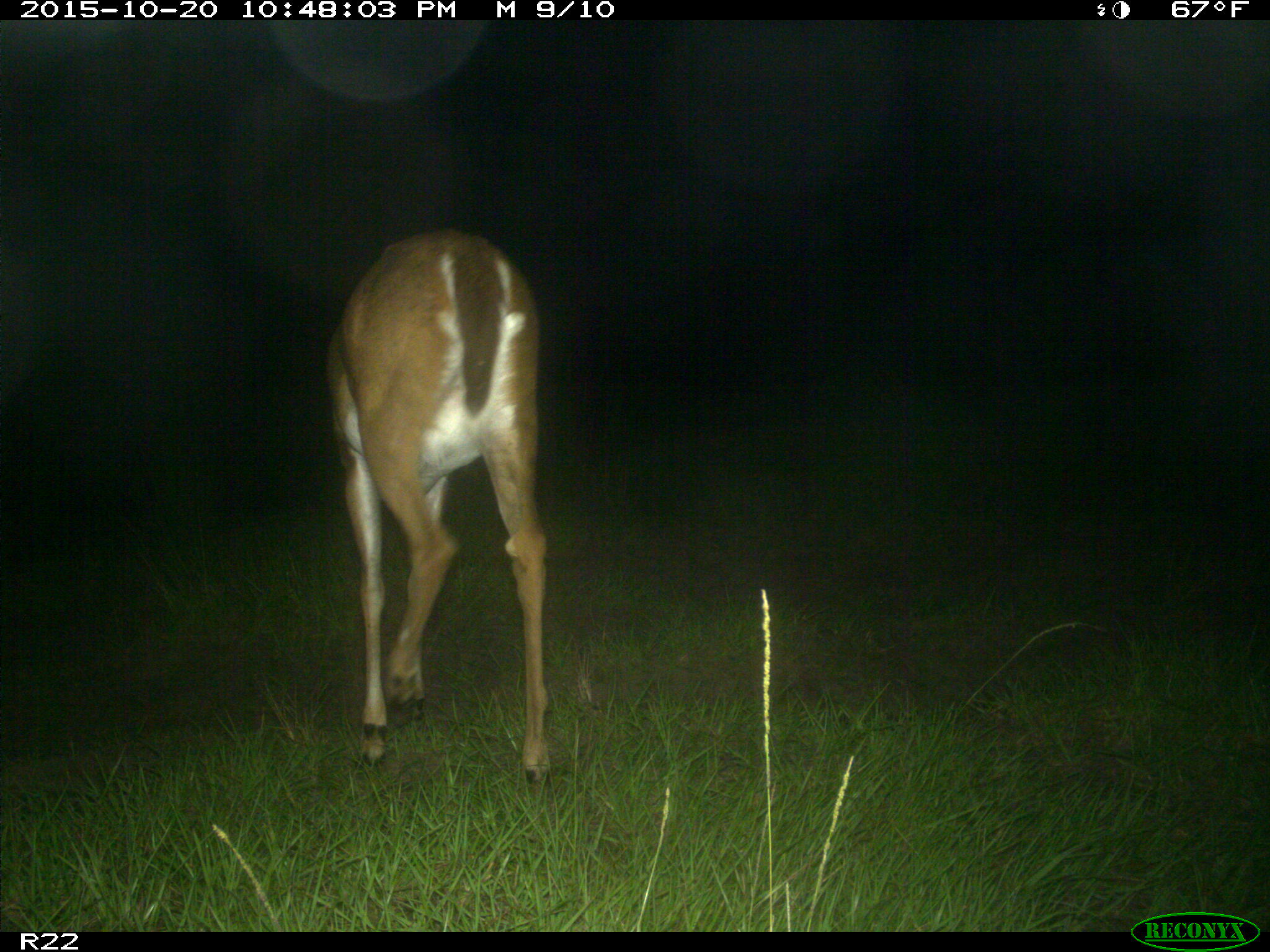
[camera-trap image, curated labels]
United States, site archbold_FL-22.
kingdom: Animalia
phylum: Chordata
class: Mammalia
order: Artiodactyla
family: Cervidae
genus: Odocoileus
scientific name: Odocoileus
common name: deer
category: unidentified deer